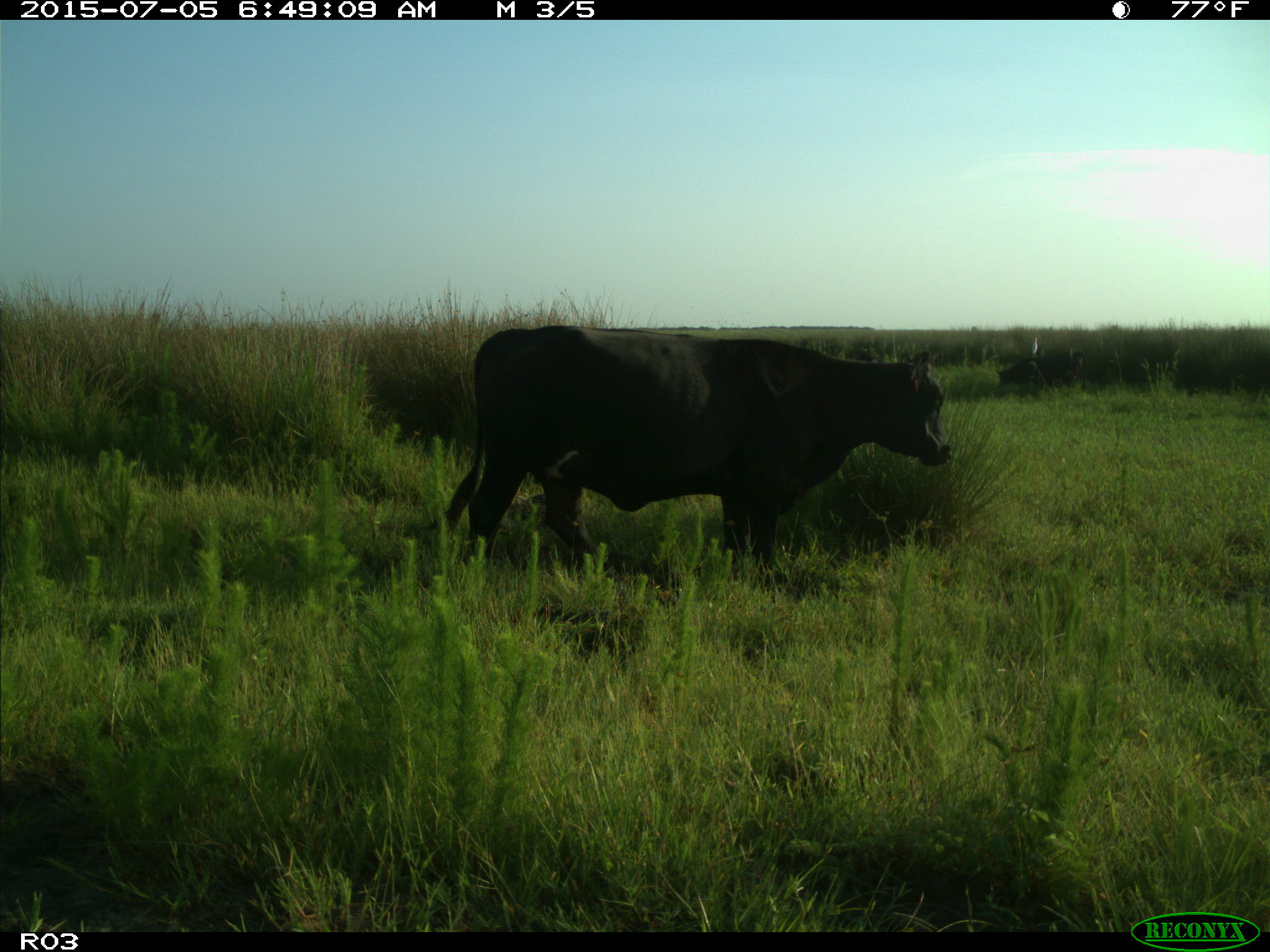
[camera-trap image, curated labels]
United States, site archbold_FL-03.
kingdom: Animalia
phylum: Chordata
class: Mammalia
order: Artiodactyla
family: Bovidae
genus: Bos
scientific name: Bos taurus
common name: domestic cow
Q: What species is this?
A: Bos taurus (domestic cow).